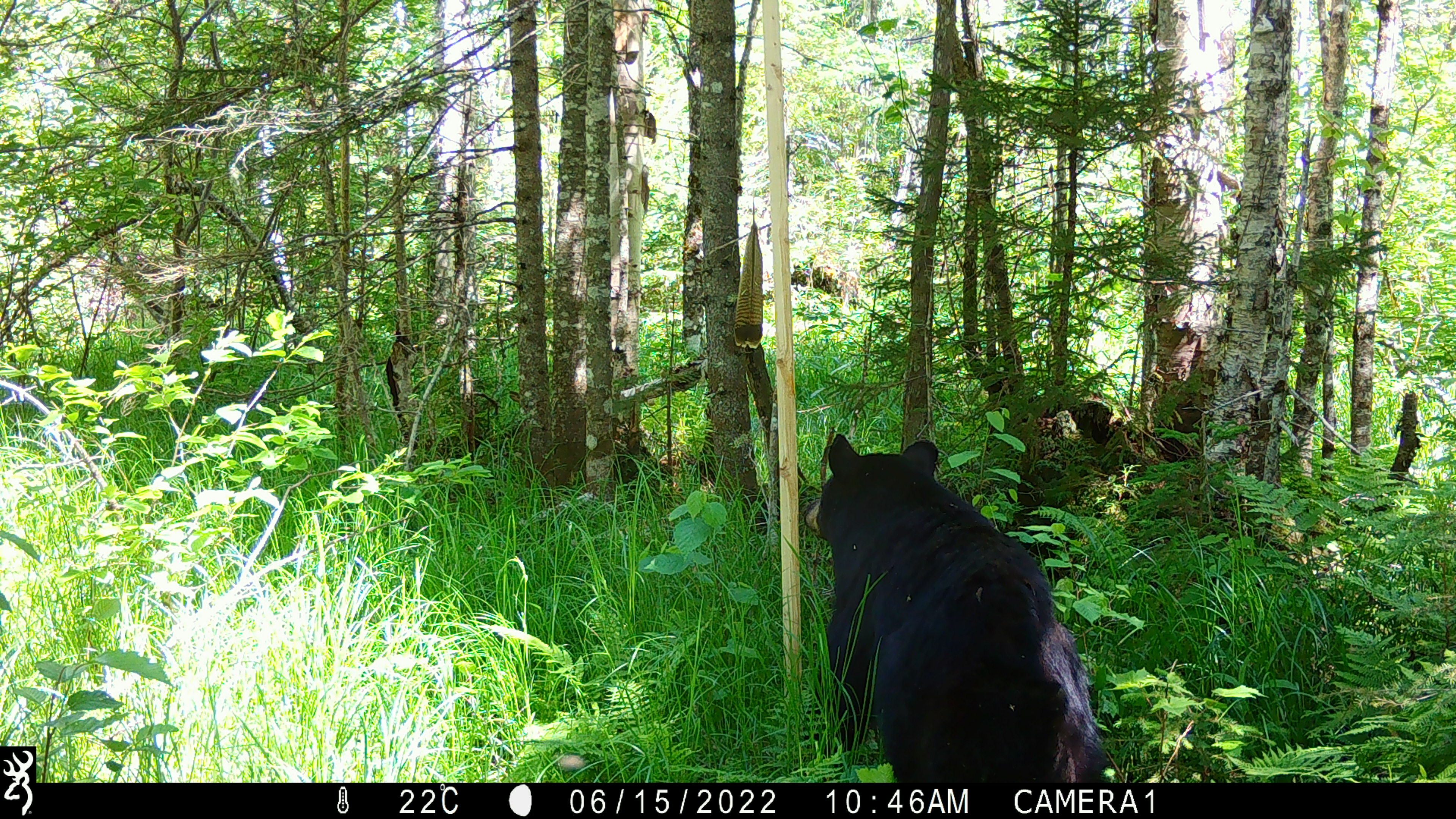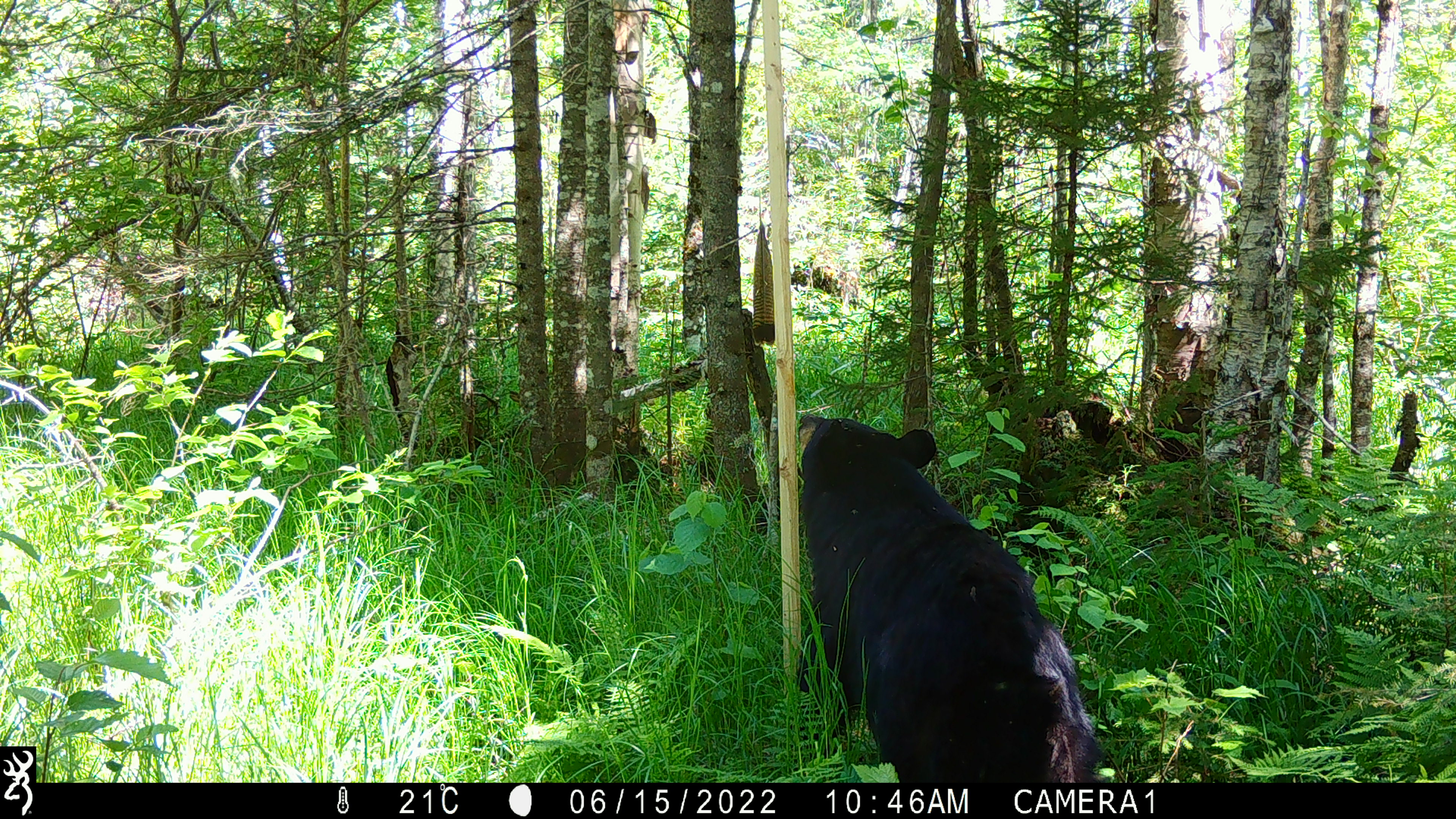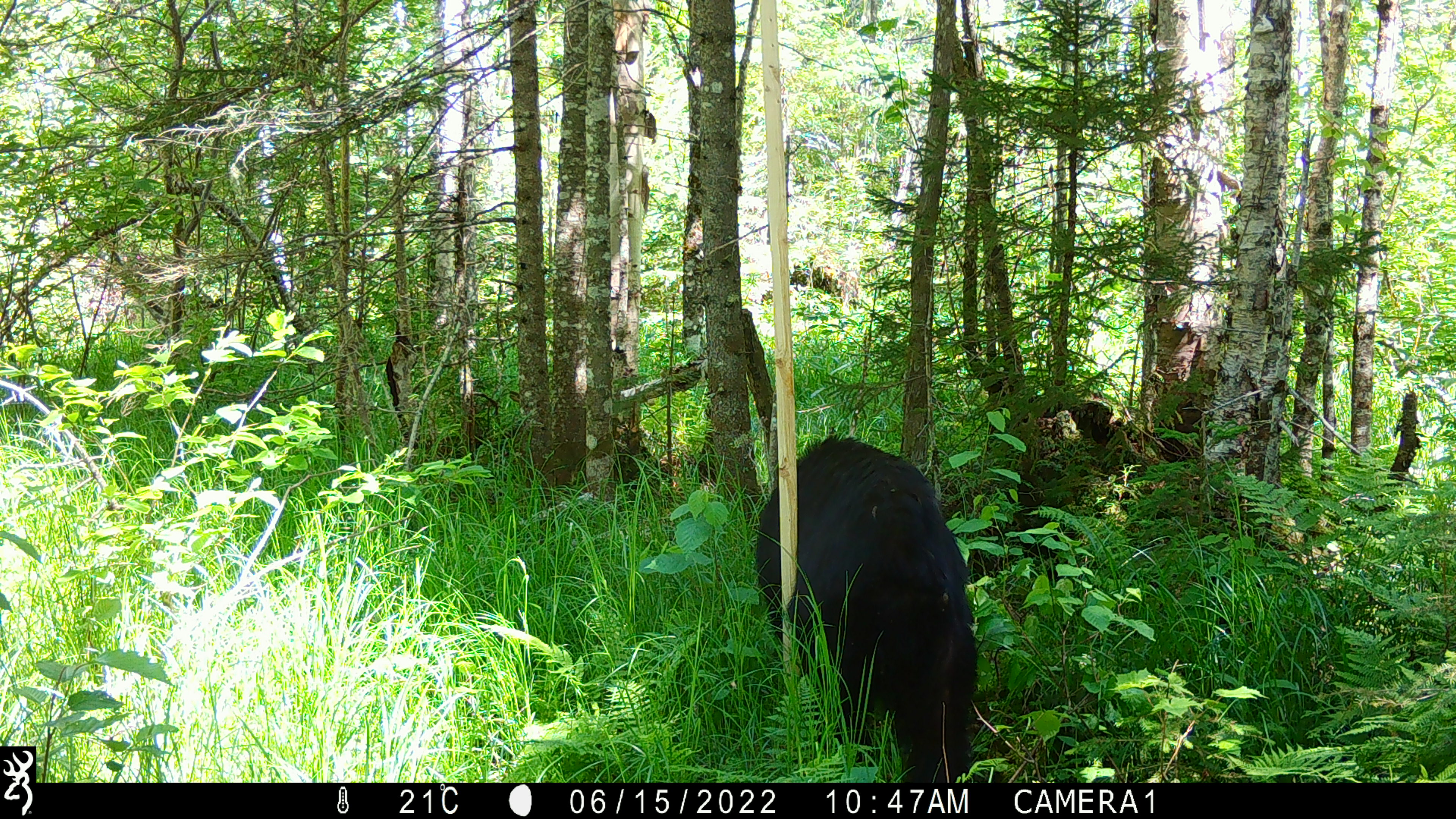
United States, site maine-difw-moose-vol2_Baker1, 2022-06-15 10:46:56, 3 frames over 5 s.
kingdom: Animalia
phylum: Chordata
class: Mammalia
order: Carnivora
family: Ursidae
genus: Ursus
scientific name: Ursus americanus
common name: black bear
Black bear (Ursus americanus).